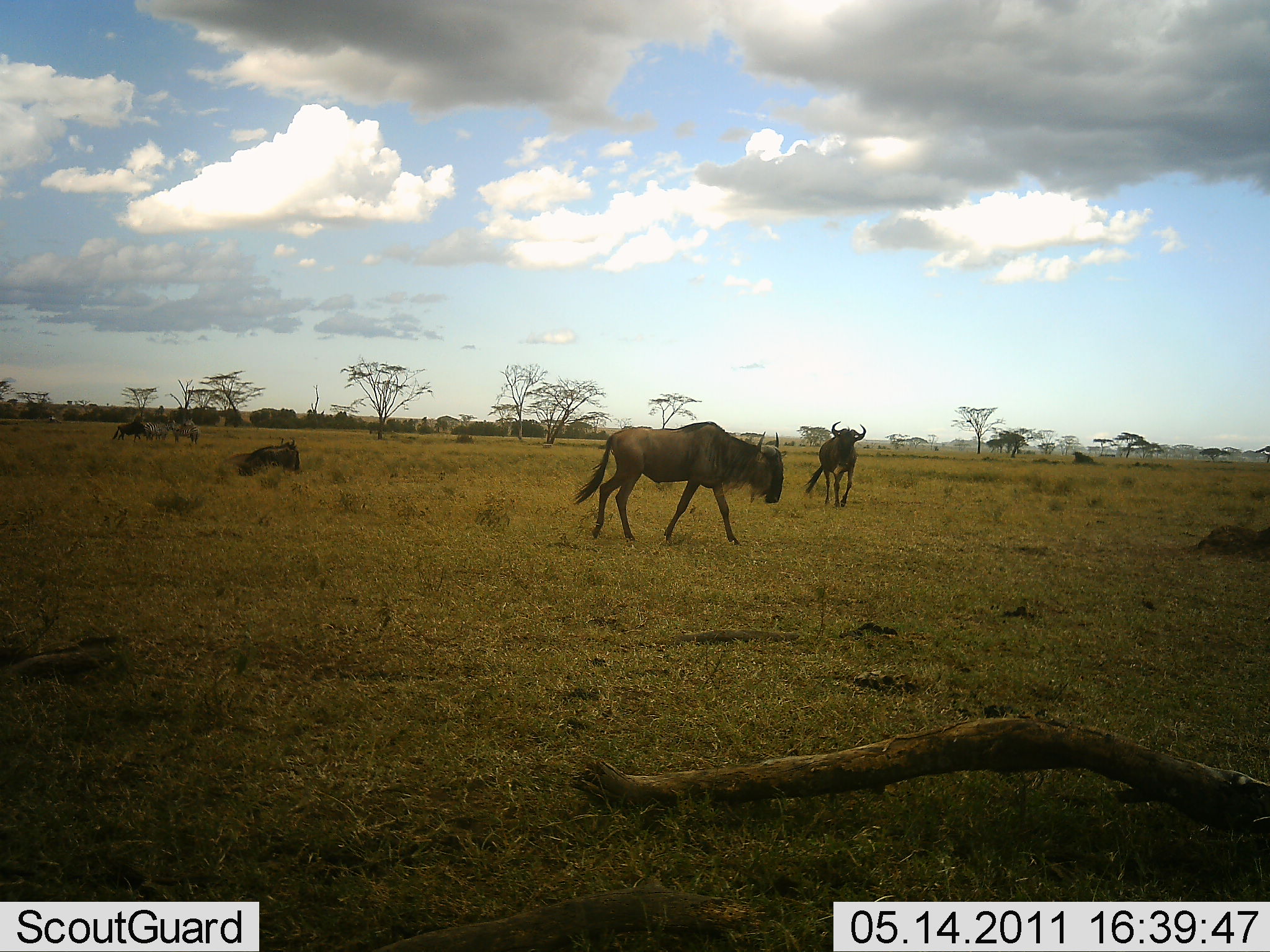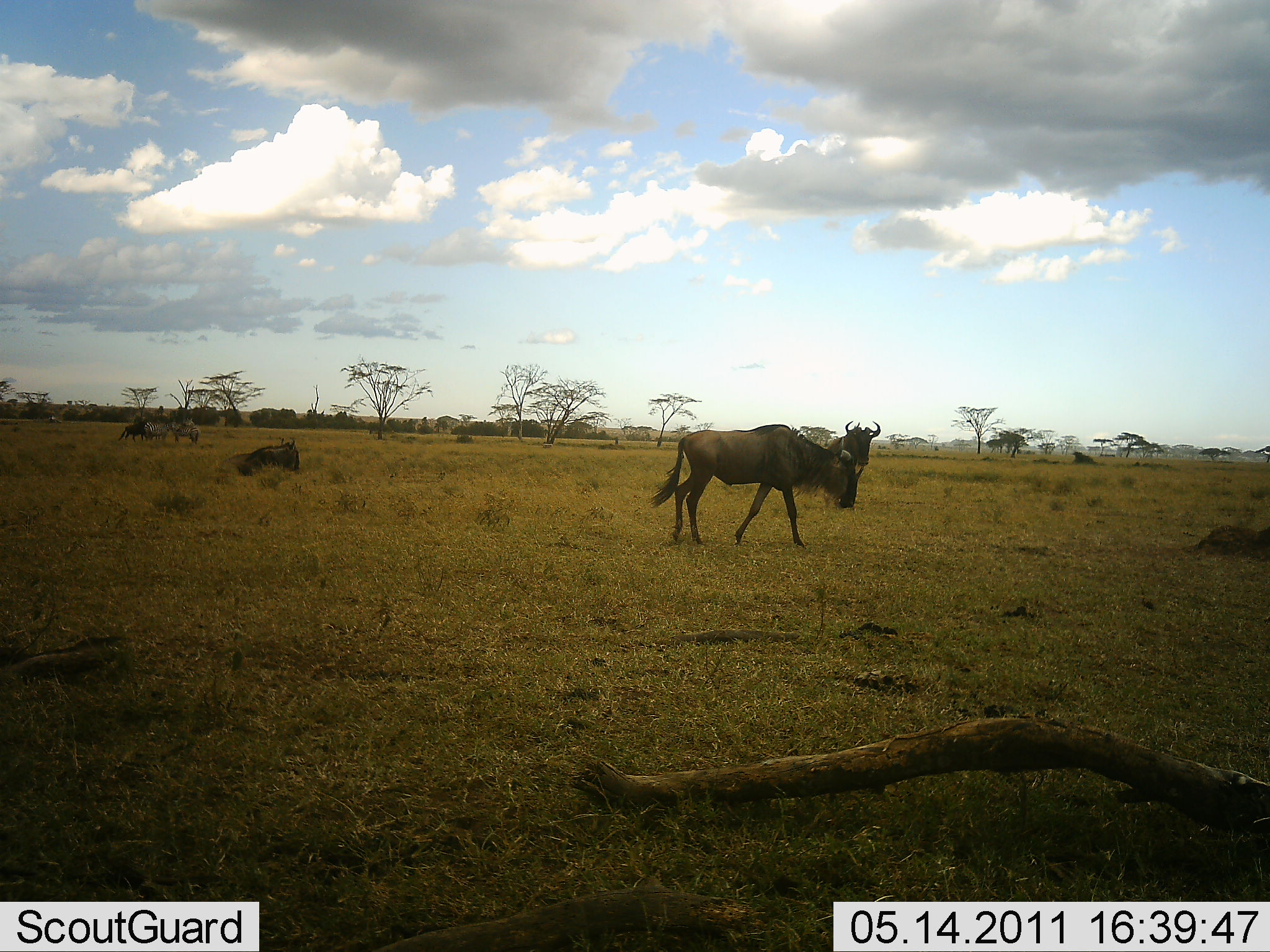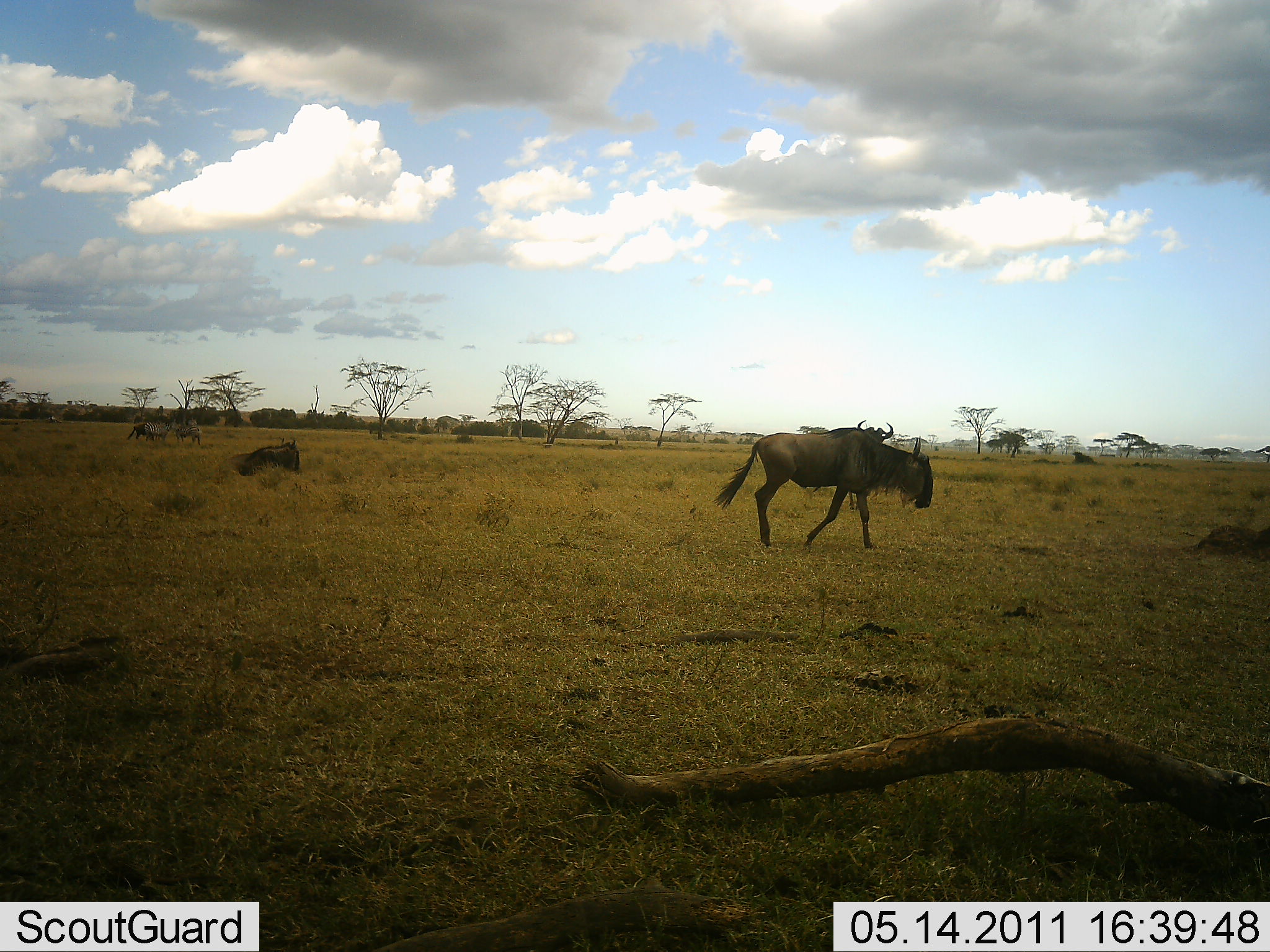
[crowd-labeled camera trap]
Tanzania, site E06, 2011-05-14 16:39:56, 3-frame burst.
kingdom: Animalia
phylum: Chordata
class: Mammalia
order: Artiodactyla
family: Bovidae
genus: Connochaetes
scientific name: Connochaetes taurinus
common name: blue wildebeest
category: wildebeest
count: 5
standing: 30%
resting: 40%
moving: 100%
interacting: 10%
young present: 0%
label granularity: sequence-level